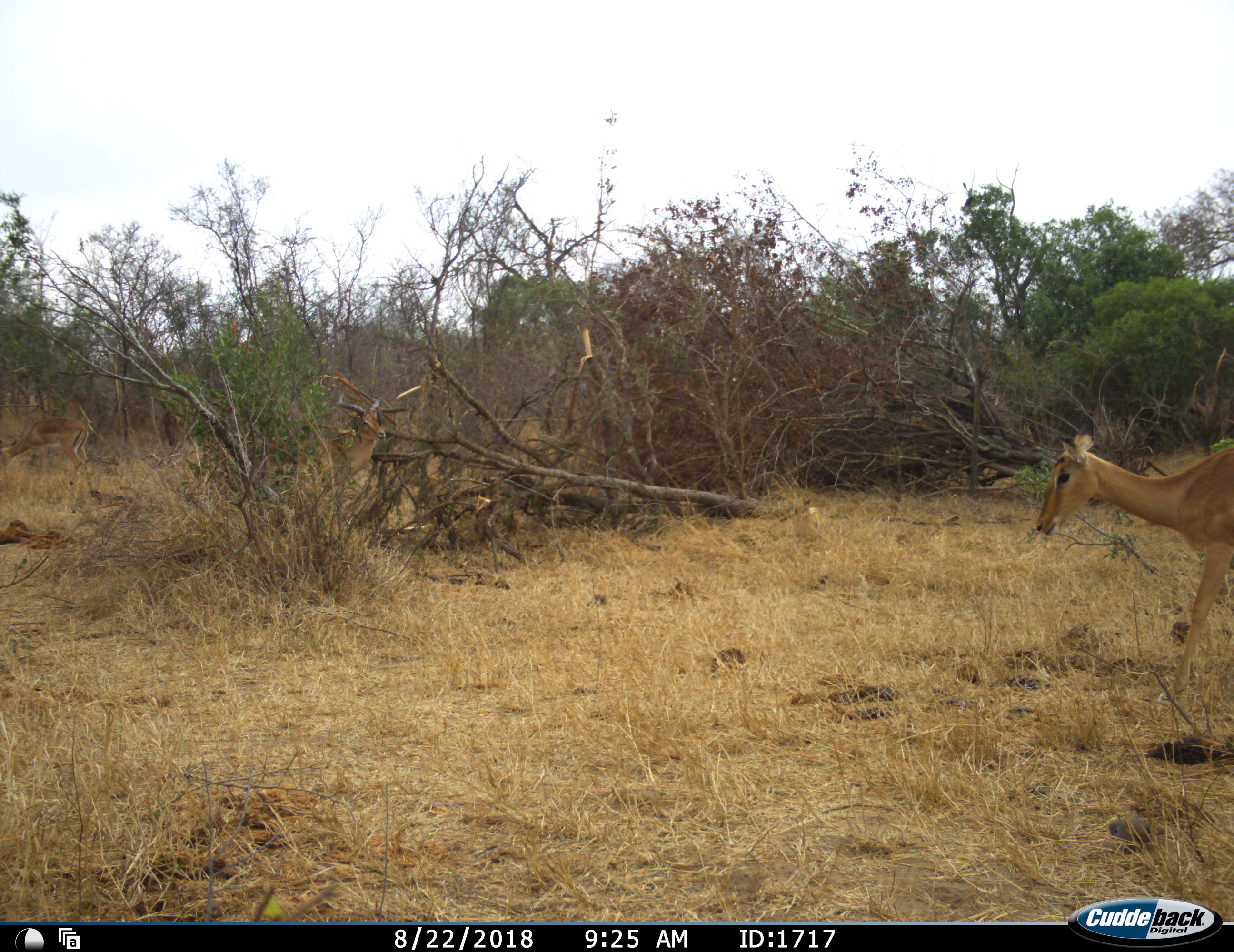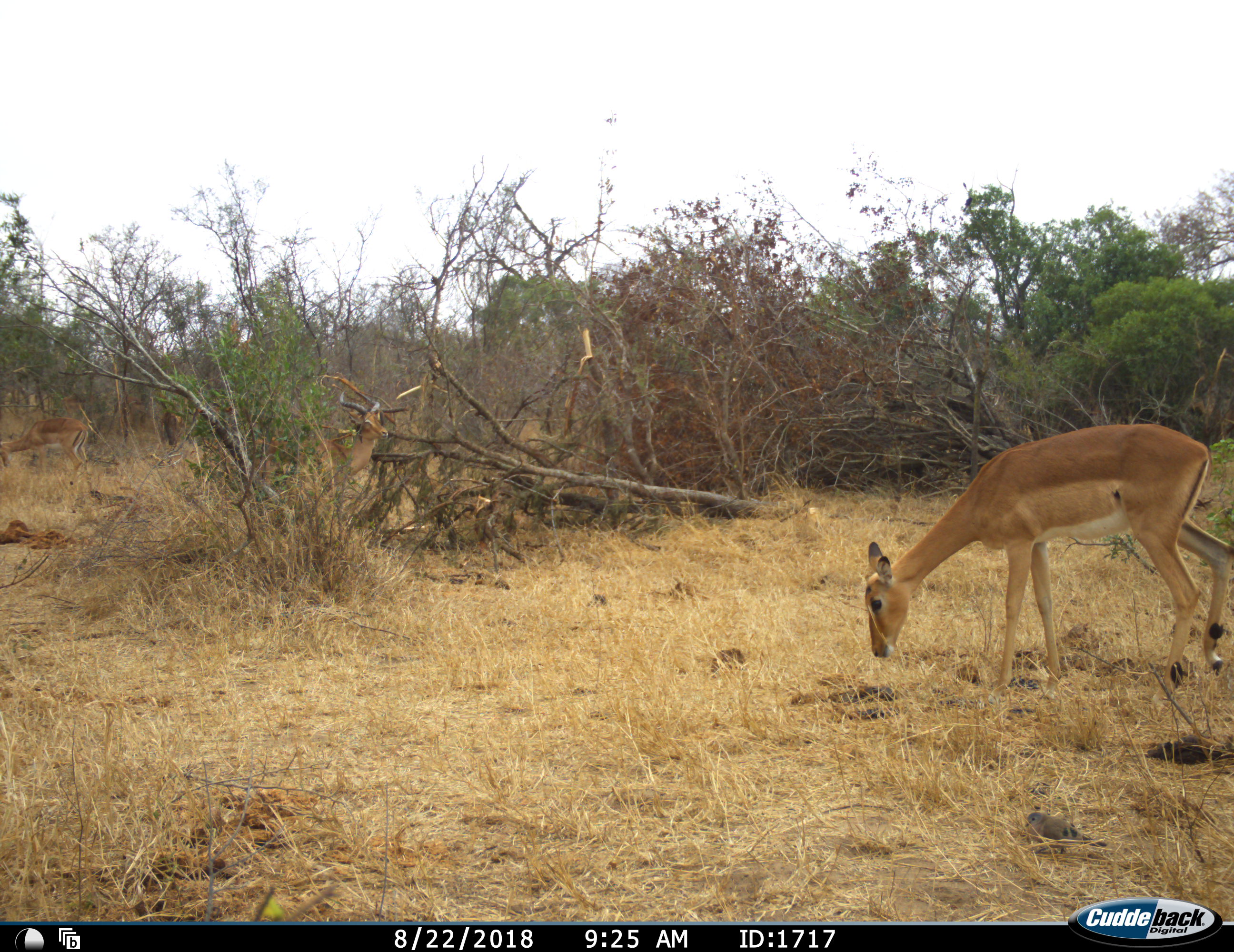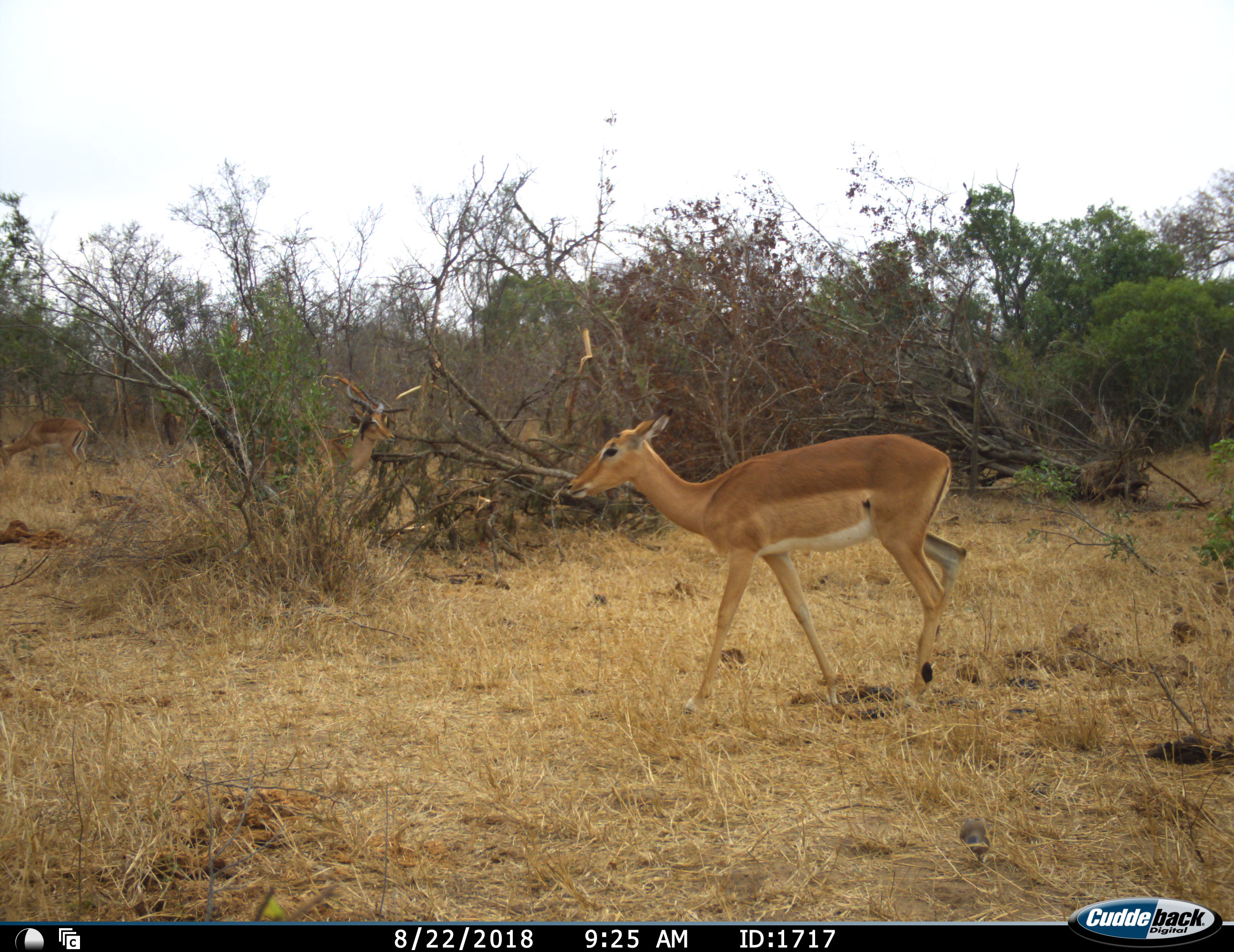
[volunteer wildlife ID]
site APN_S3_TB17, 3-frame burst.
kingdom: Animalia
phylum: Chordata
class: Mammalia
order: Artiodactyla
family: Bovidae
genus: Aepyceros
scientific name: Aepyceros melampus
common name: impala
Impala (Aepyceros melampus), count 2. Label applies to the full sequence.